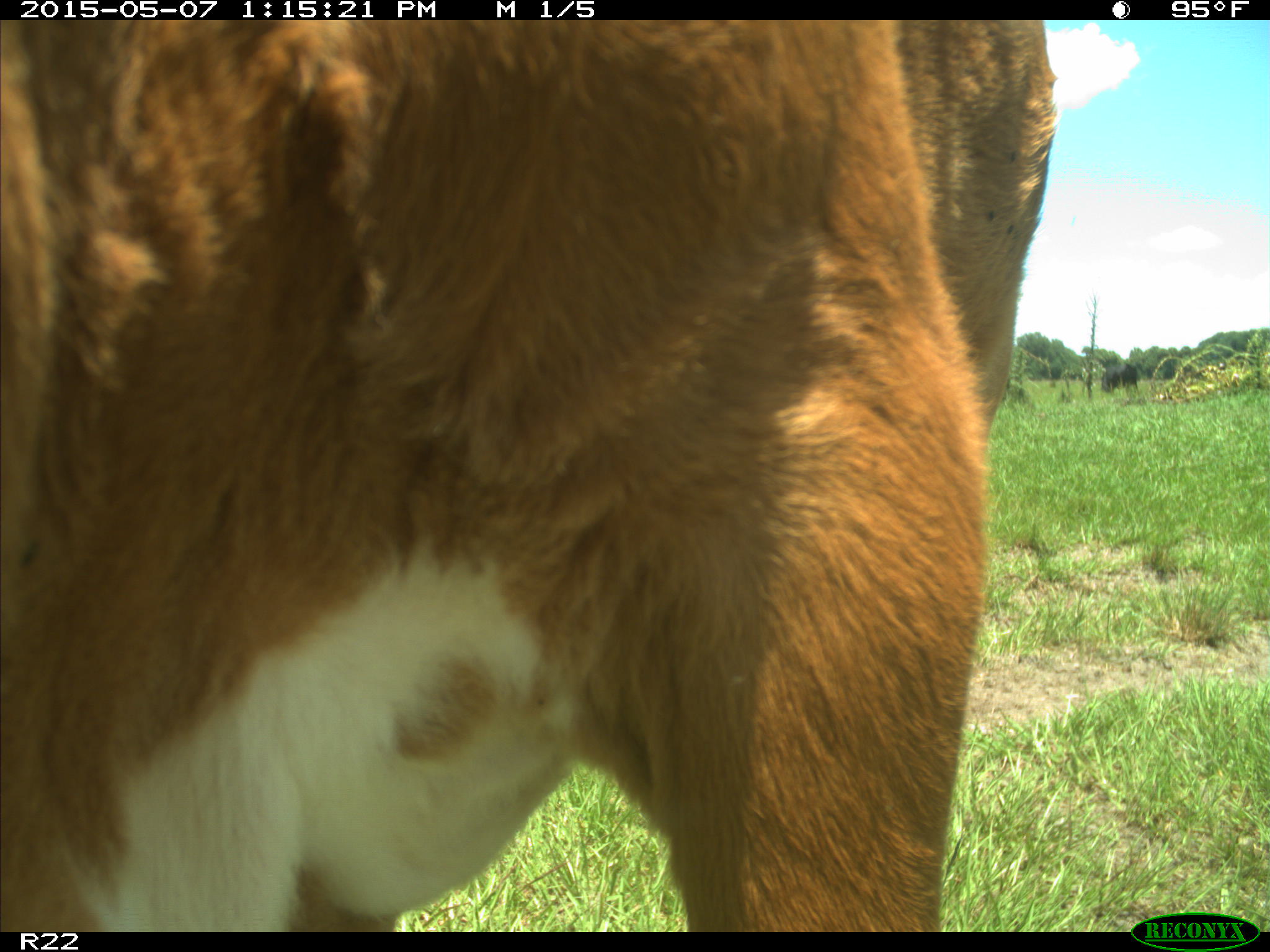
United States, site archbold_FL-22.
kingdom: Animalia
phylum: Chordata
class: Mammalia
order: Artiodactyla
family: Bovidae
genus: Bos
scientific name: Bos taurus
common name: domestic cow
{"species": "Bos taurus (domestic cow)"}